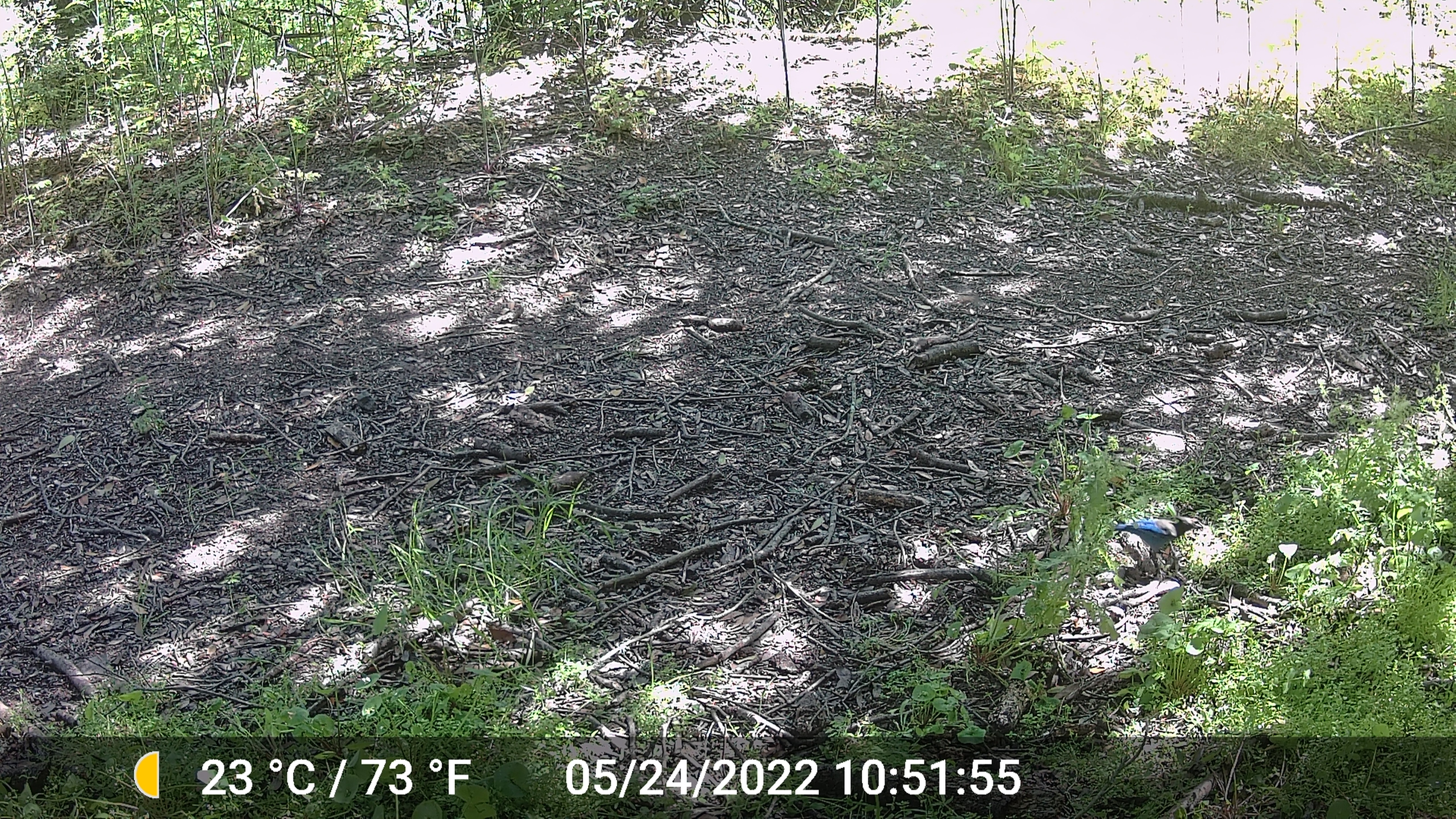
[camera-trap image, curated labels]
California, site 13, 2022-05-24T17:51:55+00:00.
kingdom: Animalia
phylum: Chordata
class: Aves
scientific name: Aves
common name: bird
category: unknown bird